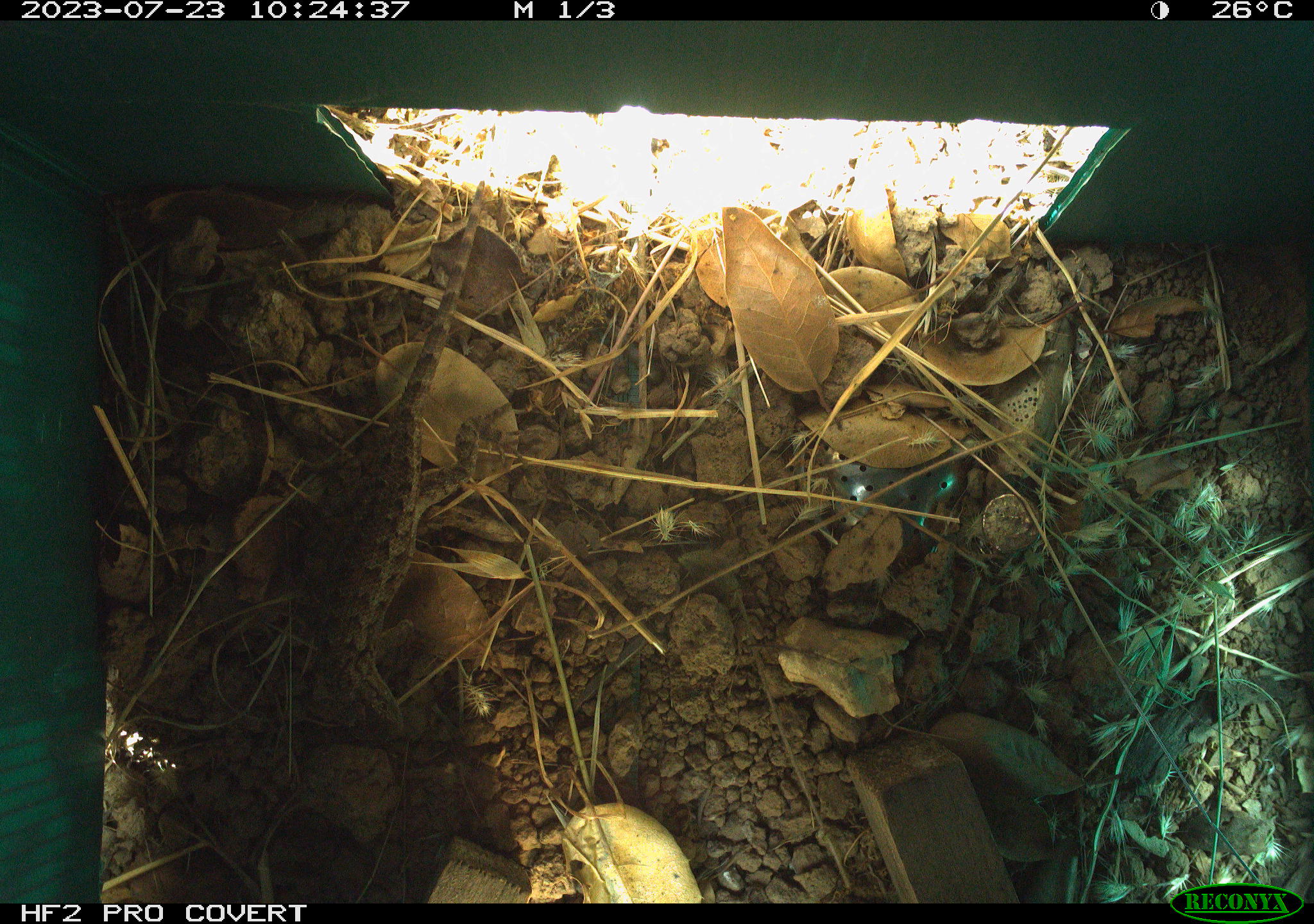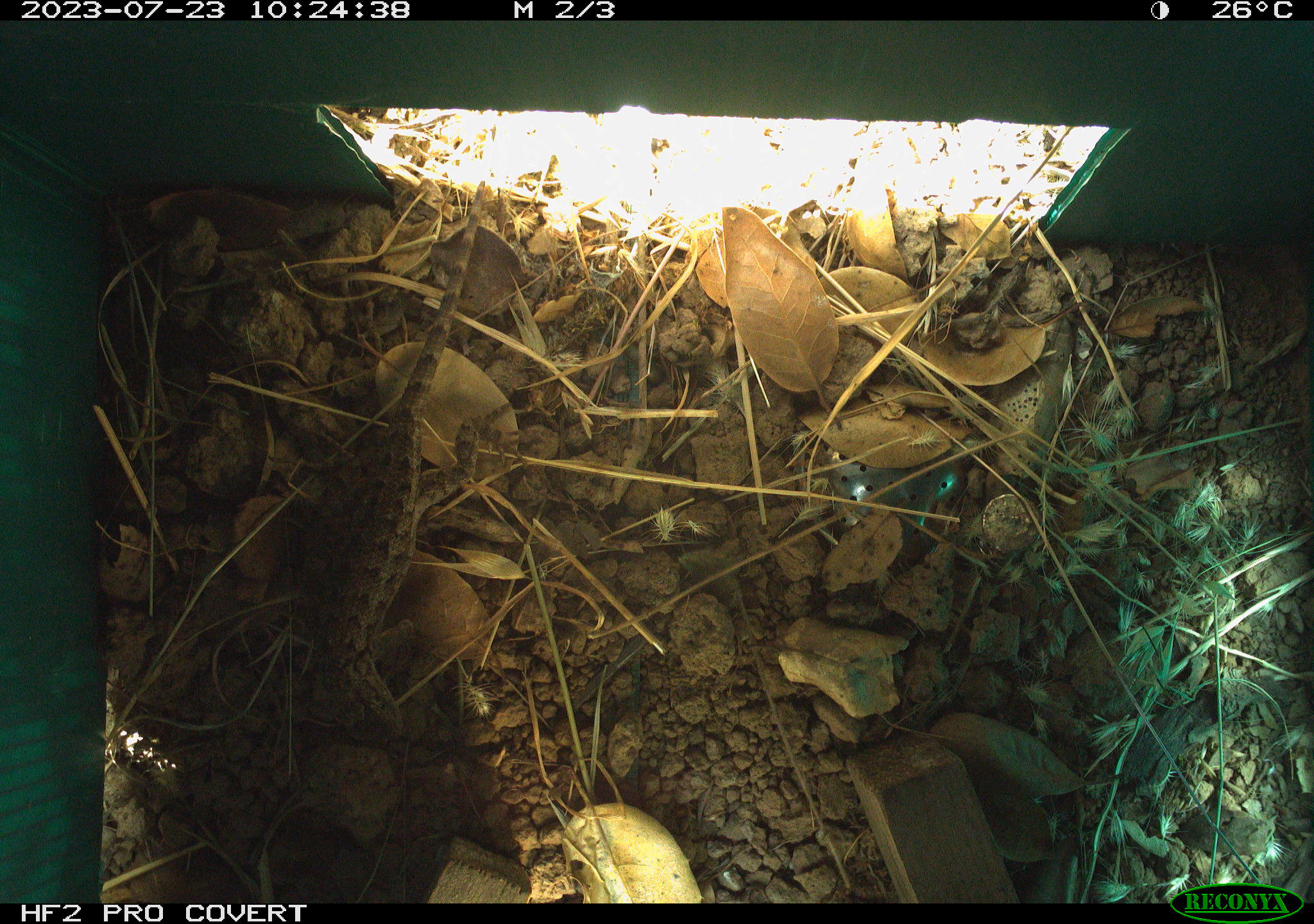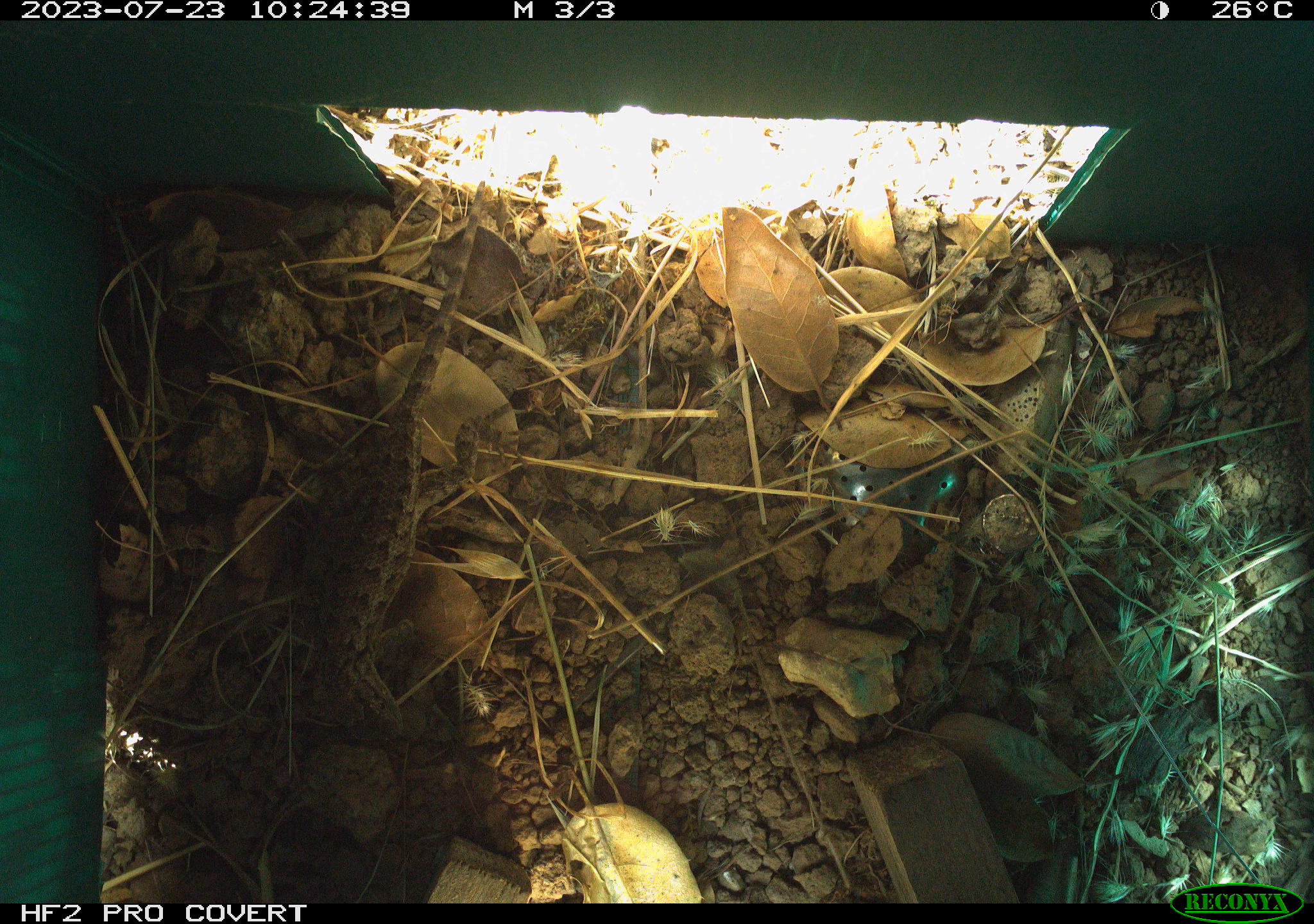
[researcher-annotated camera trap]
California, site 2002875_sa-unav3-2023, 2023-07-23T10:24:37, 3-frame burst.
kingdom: Animalia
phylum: Chordata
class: Reptilia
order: Squamata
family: Phrynosomatidae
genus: Sceloporus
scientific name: Sceloporus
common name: spiny lizards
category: sceloporus species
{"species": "sceloporus species (spiny lizards) (Sceloporus)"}